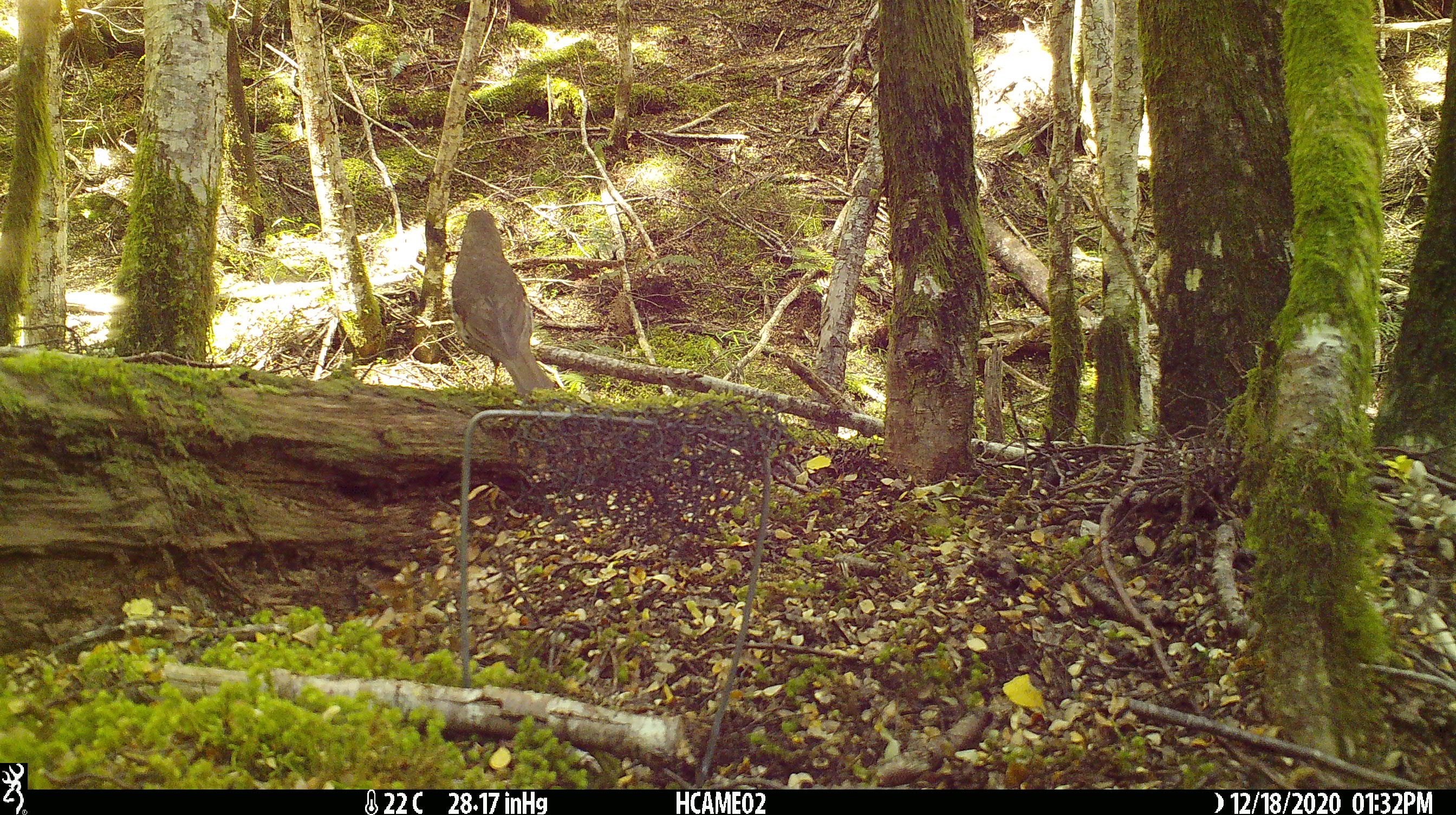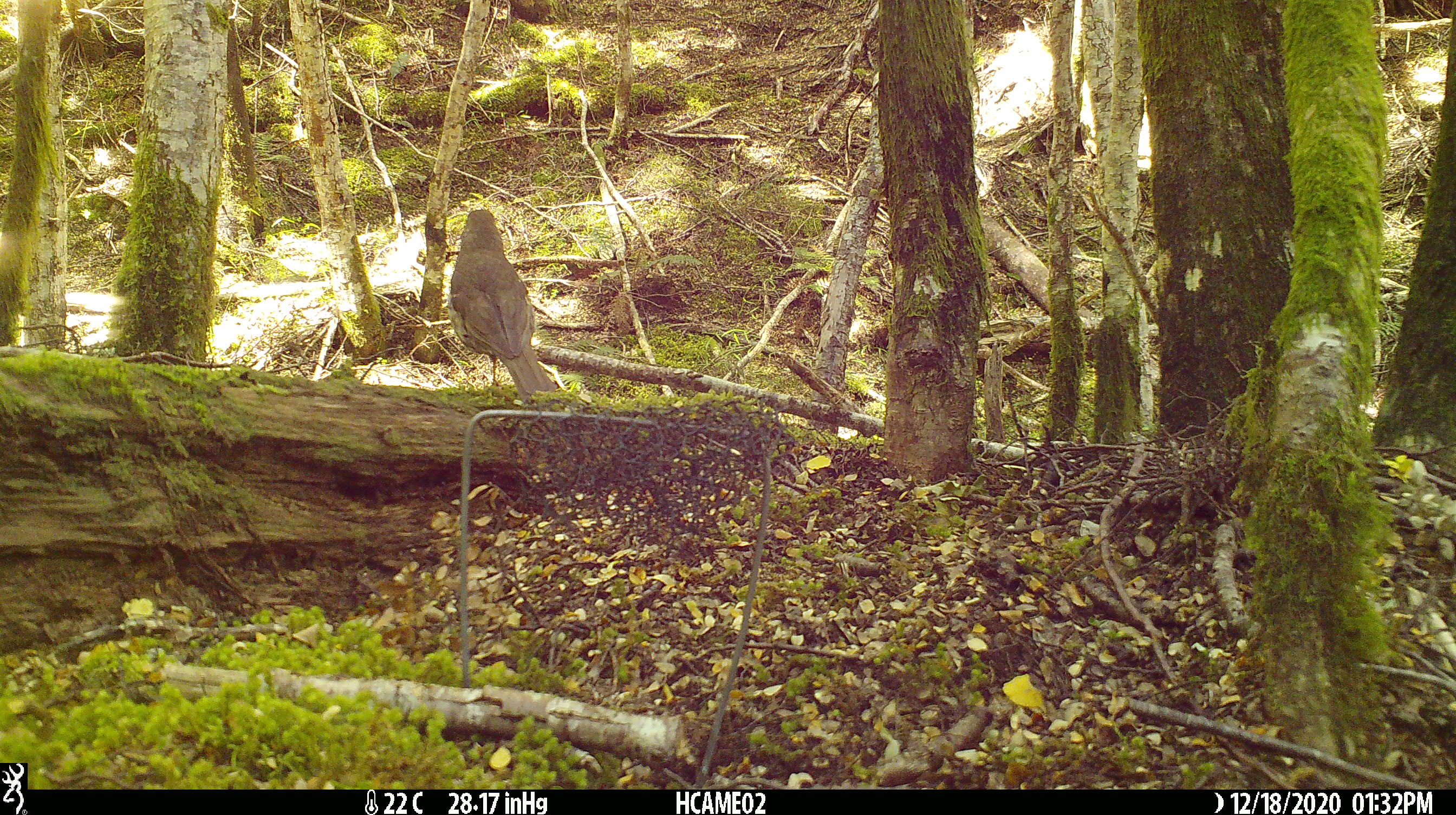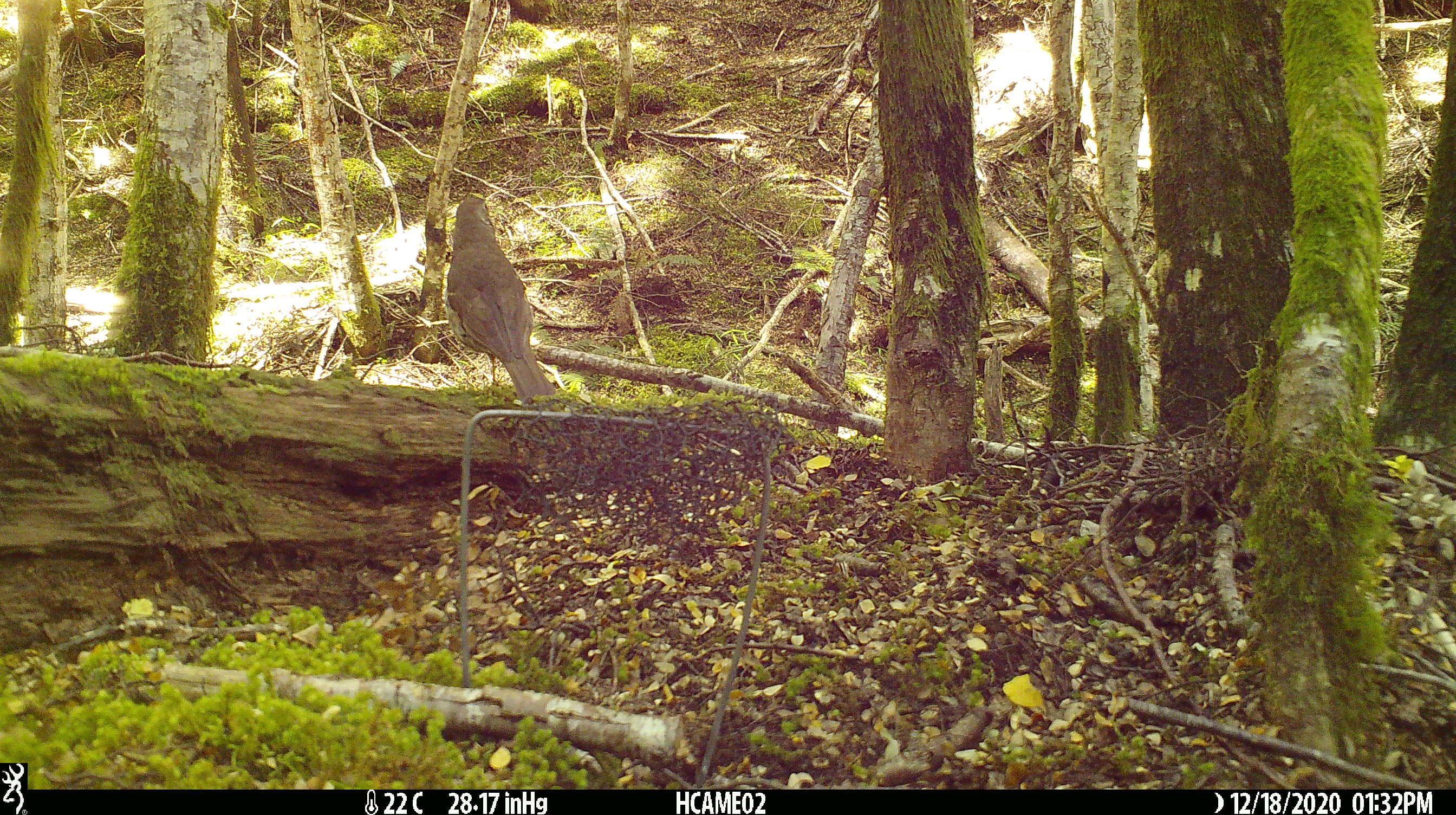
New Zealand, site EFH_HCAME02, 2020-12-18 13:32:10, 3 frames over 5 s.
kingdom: Animalia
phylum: Chordata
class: Aves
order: Passeriformes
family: Turdidae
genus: Turdus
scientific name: Turdus philomelos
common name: song thrush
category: thrush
Thrush (song thrush) (Turdus philomelos).